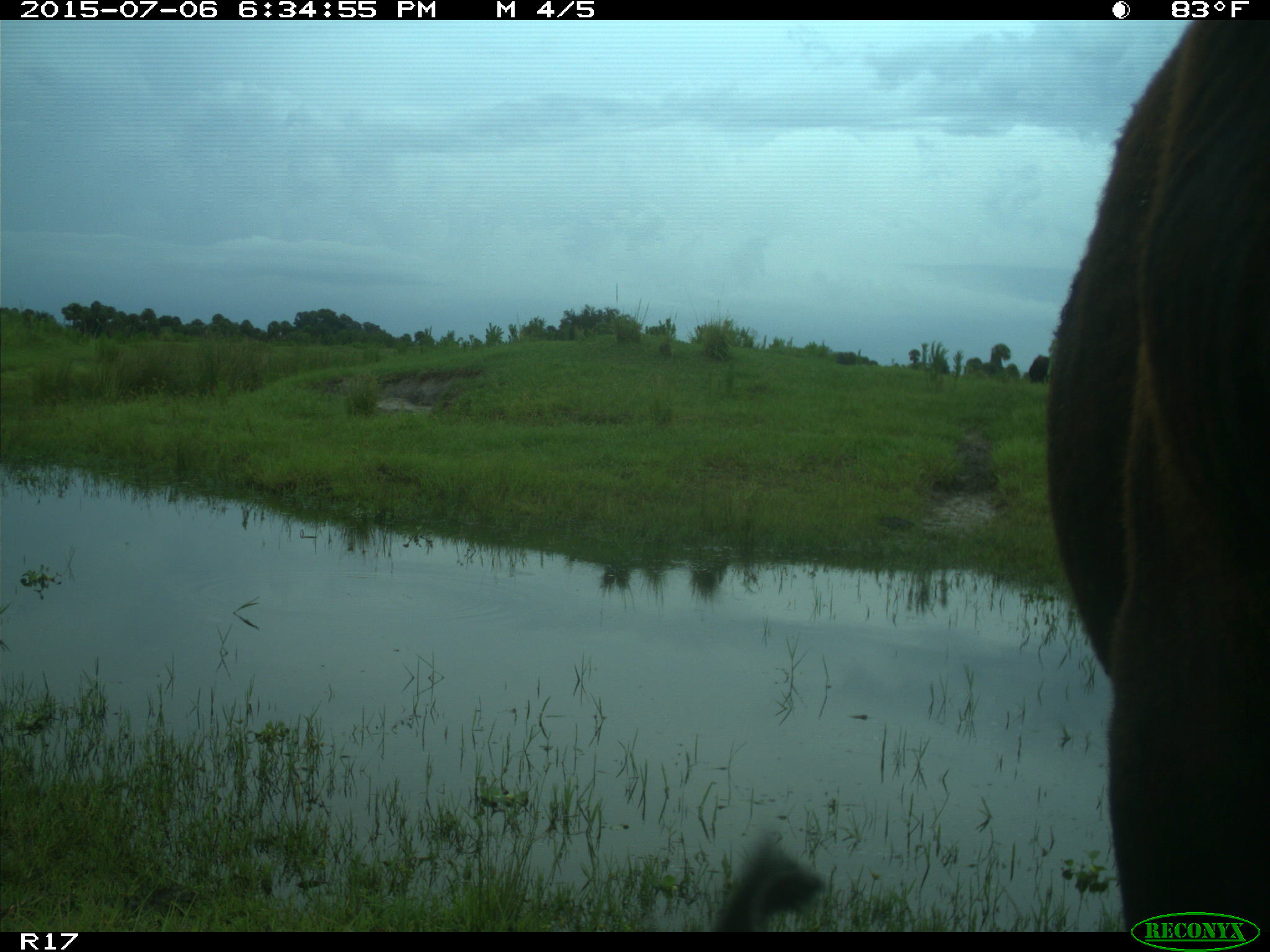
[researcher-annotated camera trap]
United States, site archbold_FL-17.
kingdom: Animalia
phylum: Chordata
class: Mammalia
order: Artiodactyla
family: Bovidae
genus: Bos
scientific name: Bos taurus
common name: domestic cow